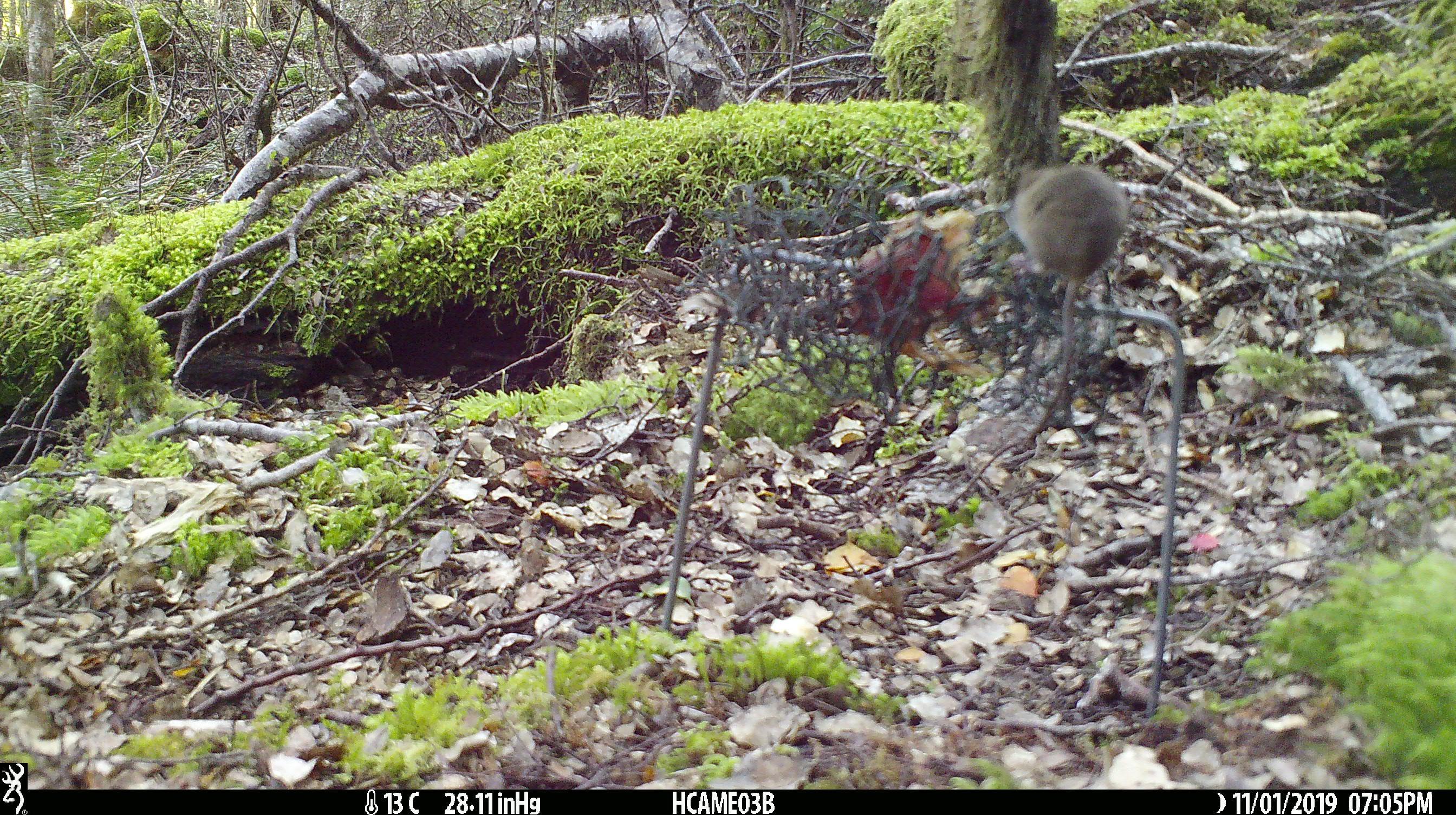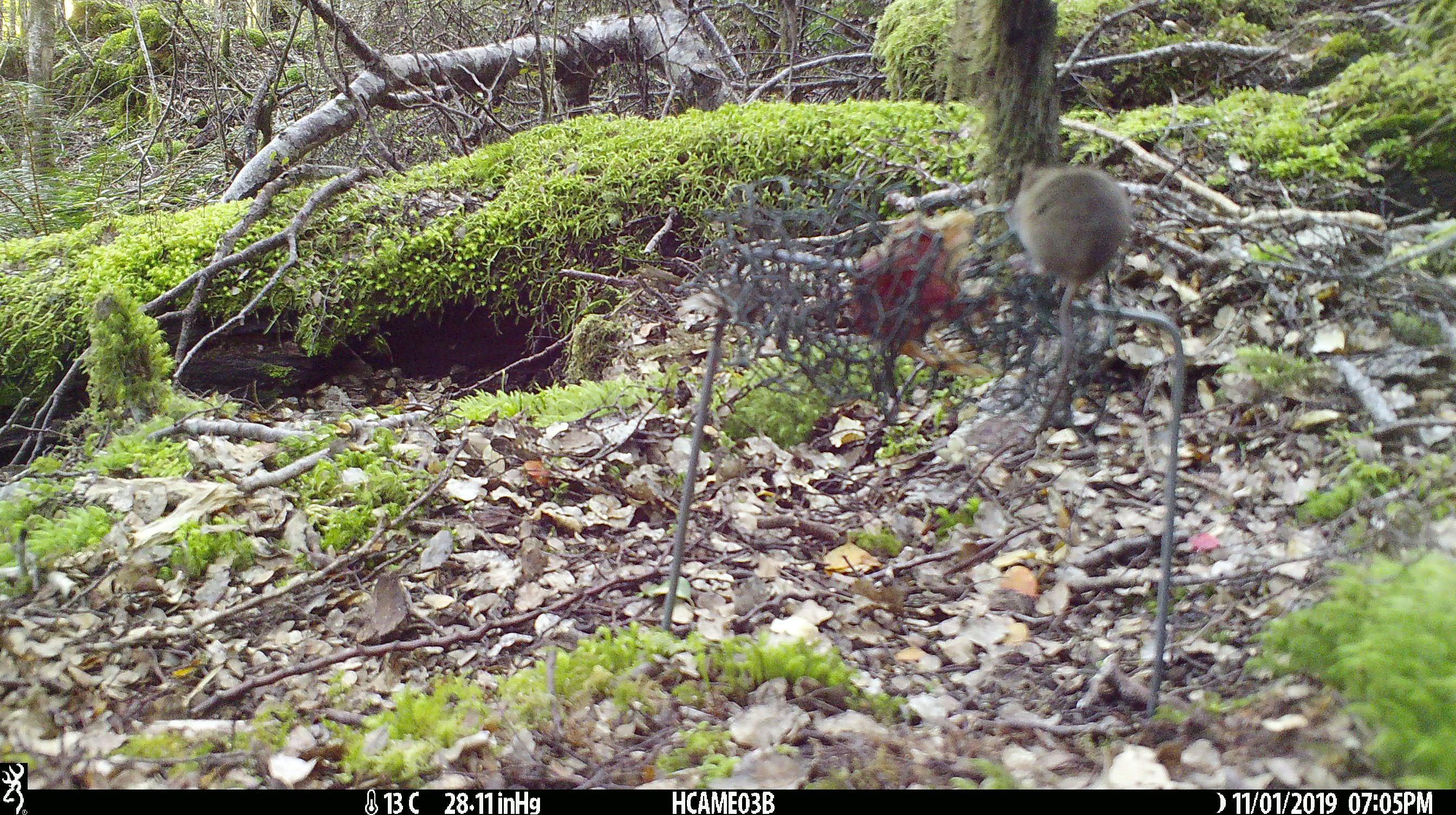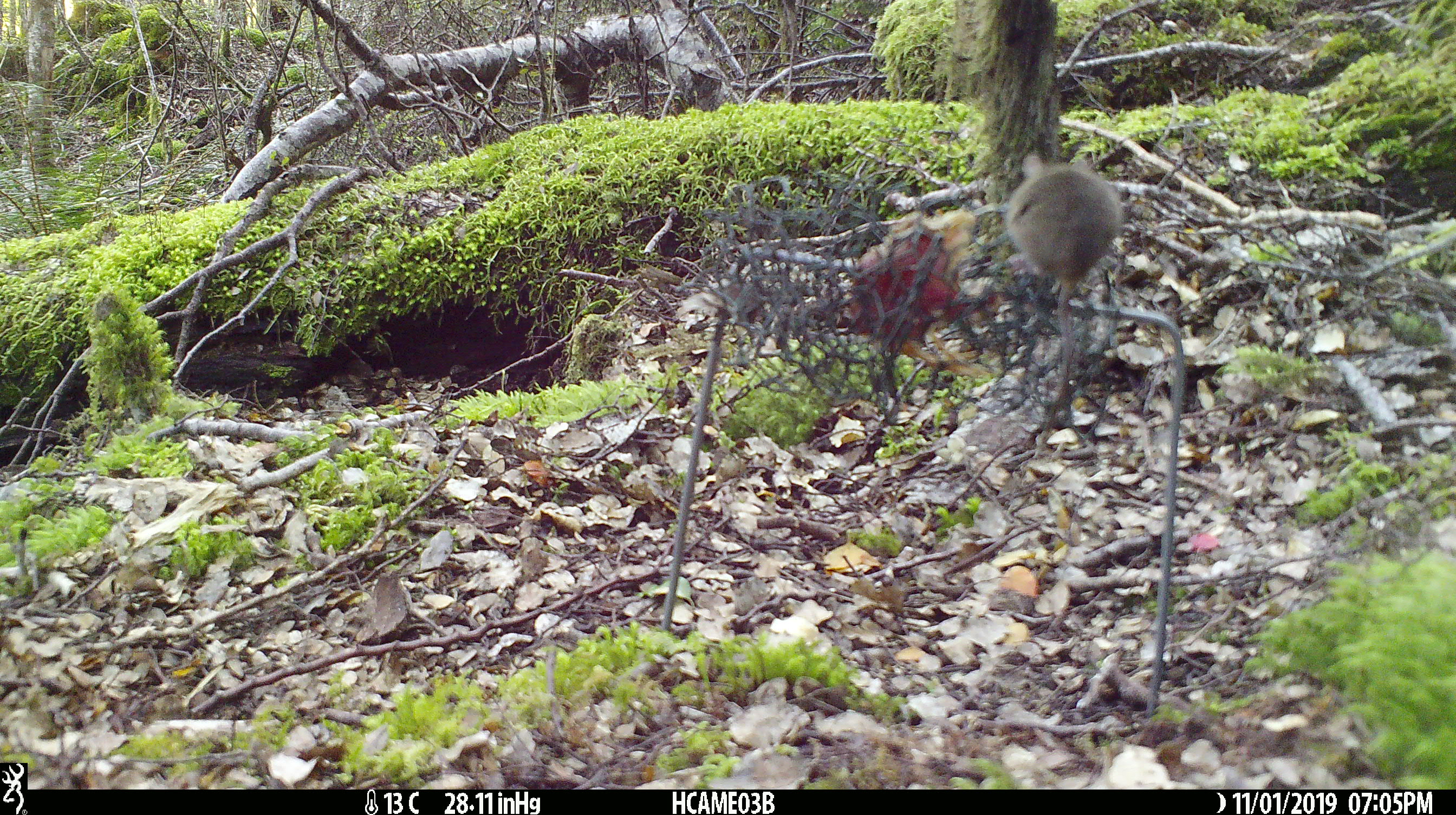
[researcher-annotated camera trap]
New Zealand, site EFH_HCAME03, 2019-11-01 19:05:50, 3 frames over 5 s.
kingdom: Animalia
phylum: Chordata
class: Mammalia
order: Rodentia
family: Muridae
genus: Mus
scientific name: Mus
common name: mouse